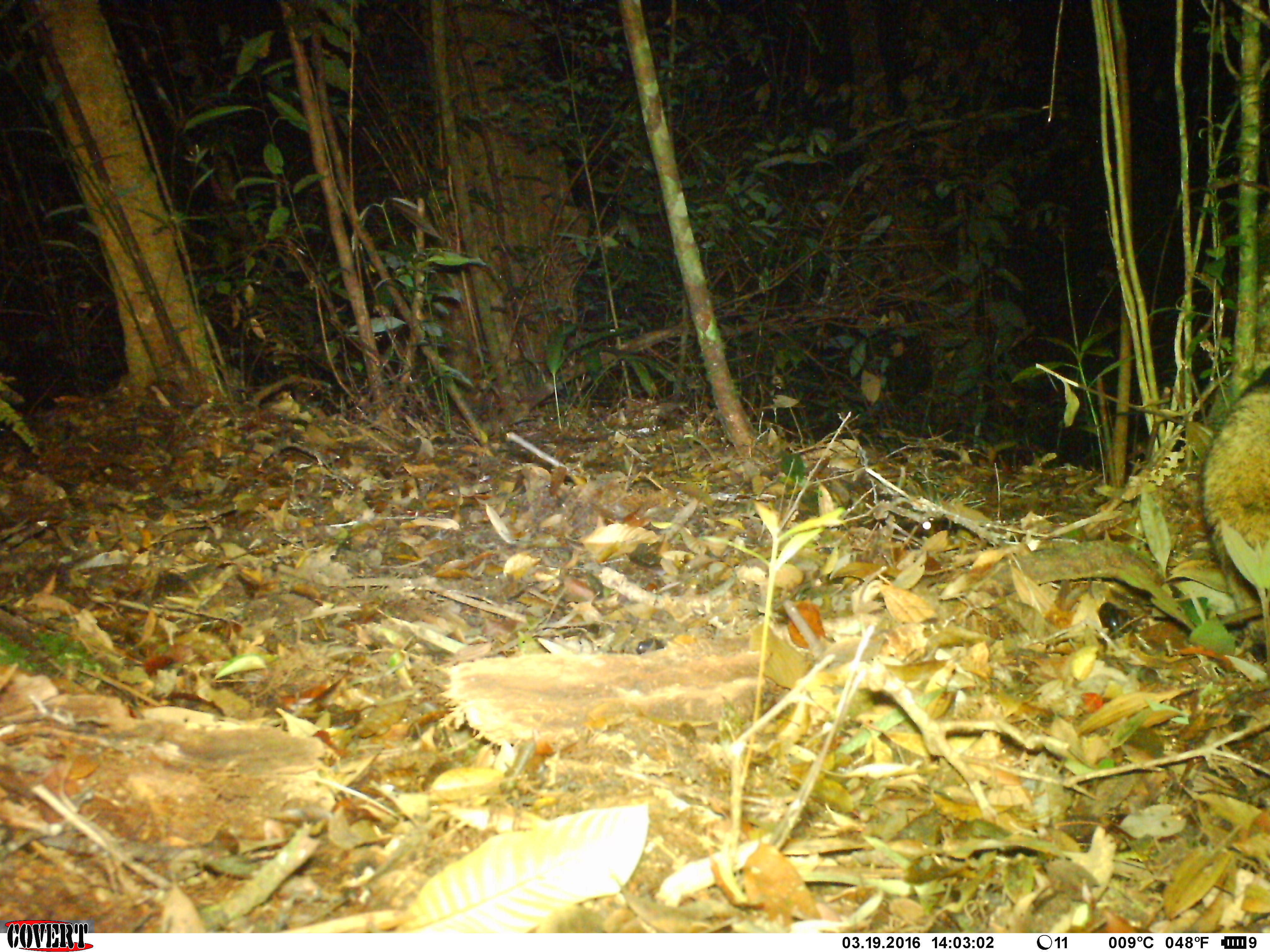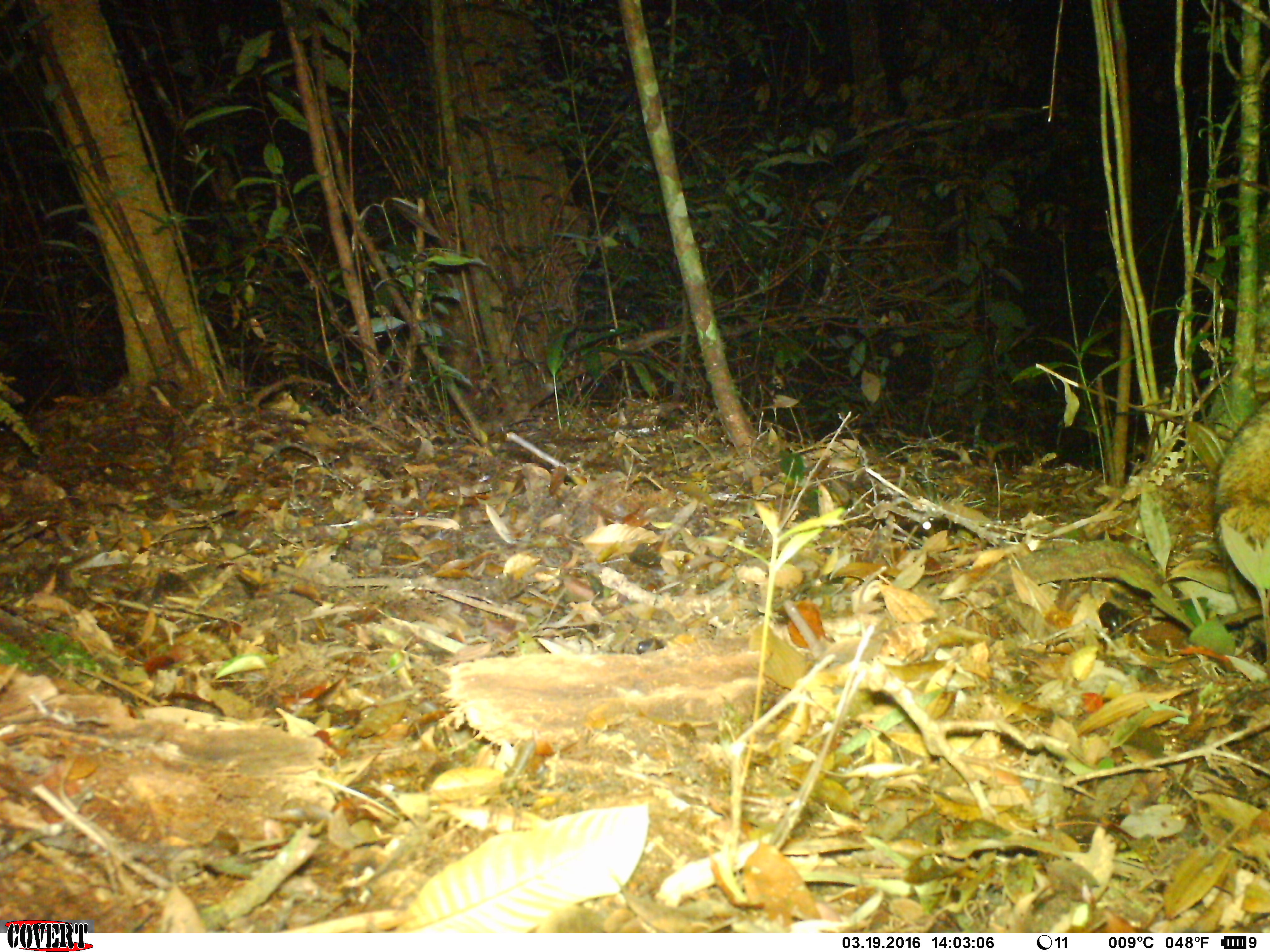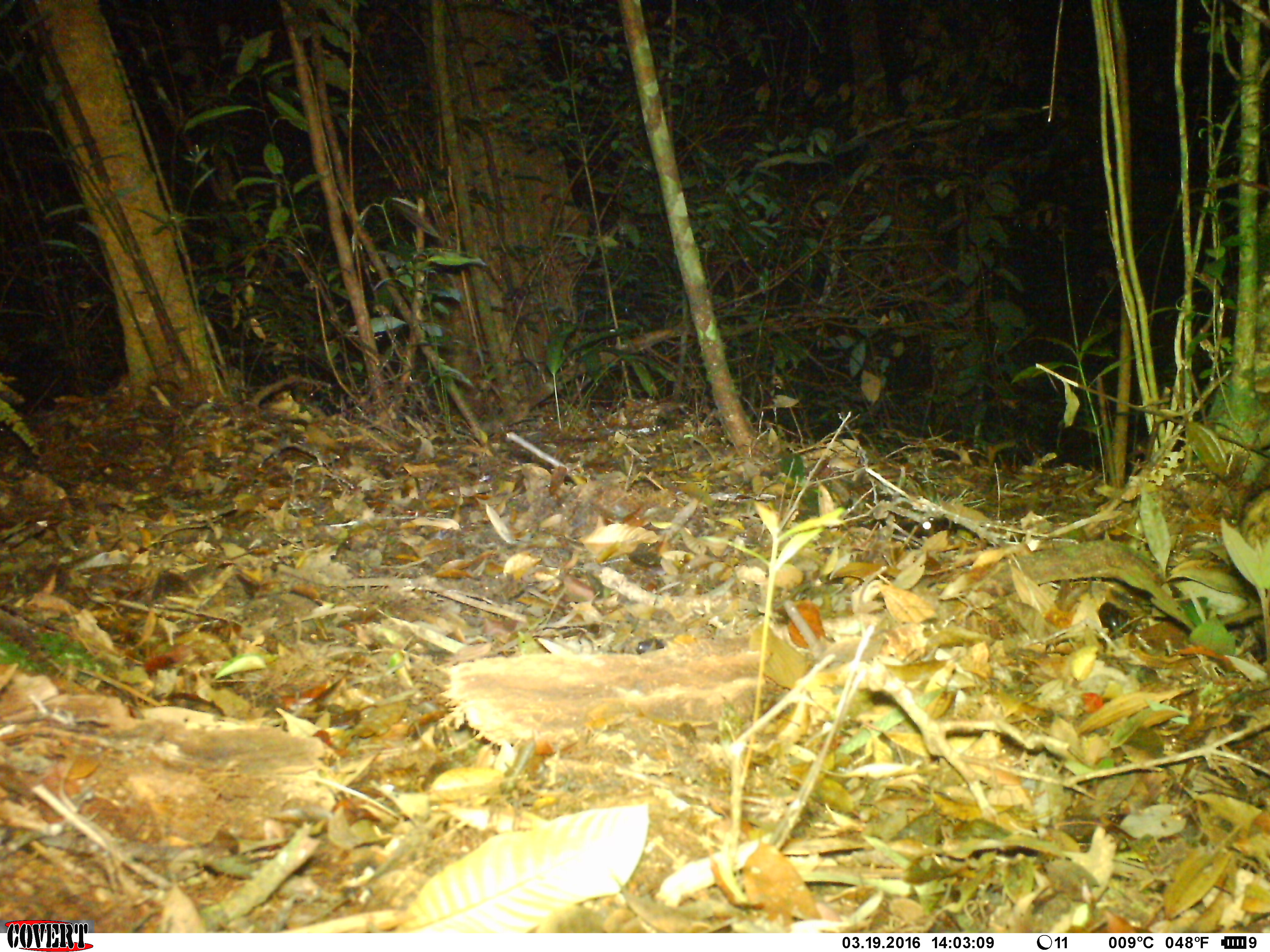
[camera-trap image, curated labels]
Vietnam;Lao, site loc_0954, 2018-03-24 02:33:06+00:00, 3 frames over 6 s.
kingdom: Animalia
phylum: Chordata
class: Mammalia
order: Carnivora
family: Viverridae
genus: Paradoxurus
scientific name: Paradoxurus hermaphroditus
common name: common palm civet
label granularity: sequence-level